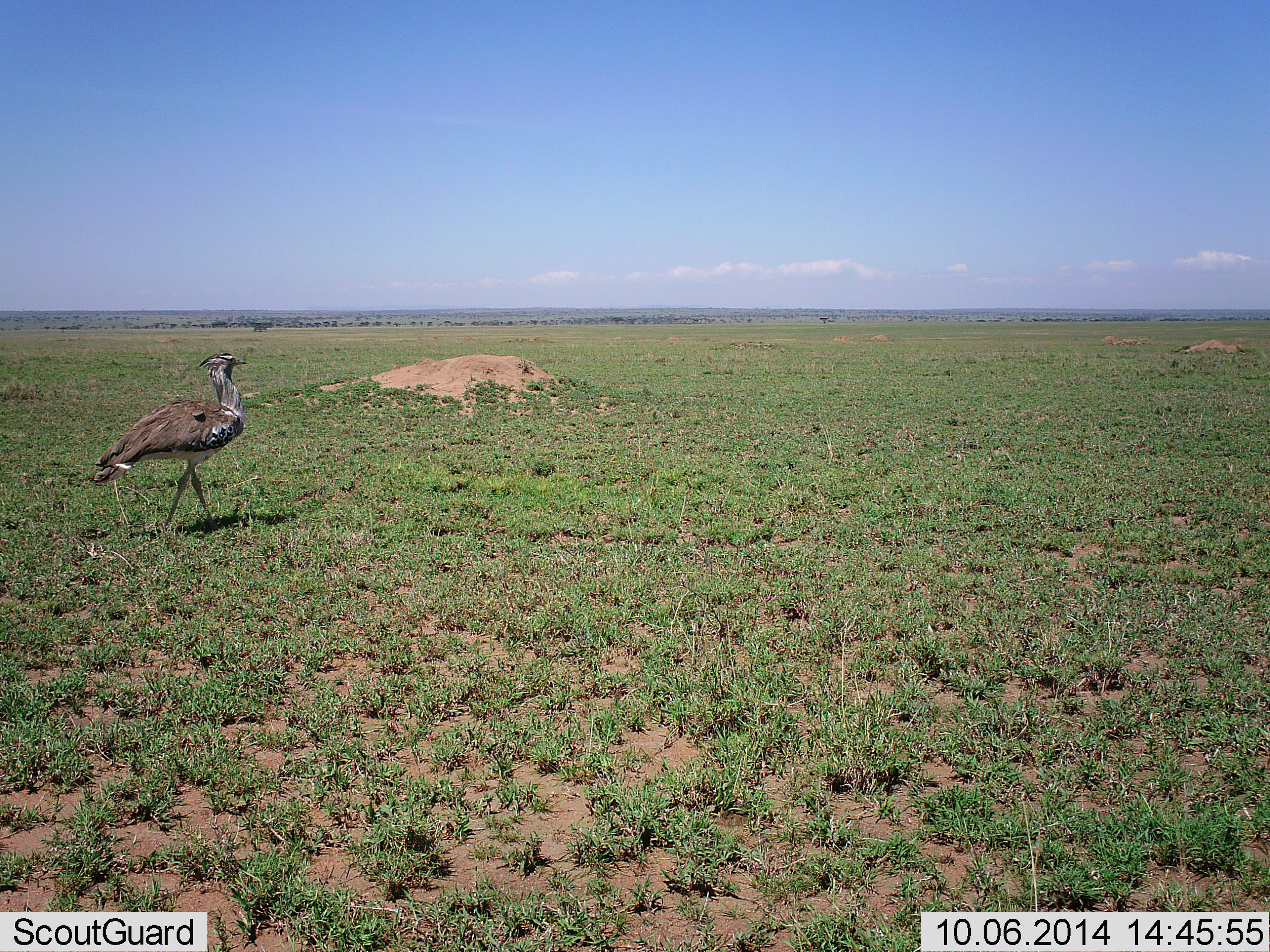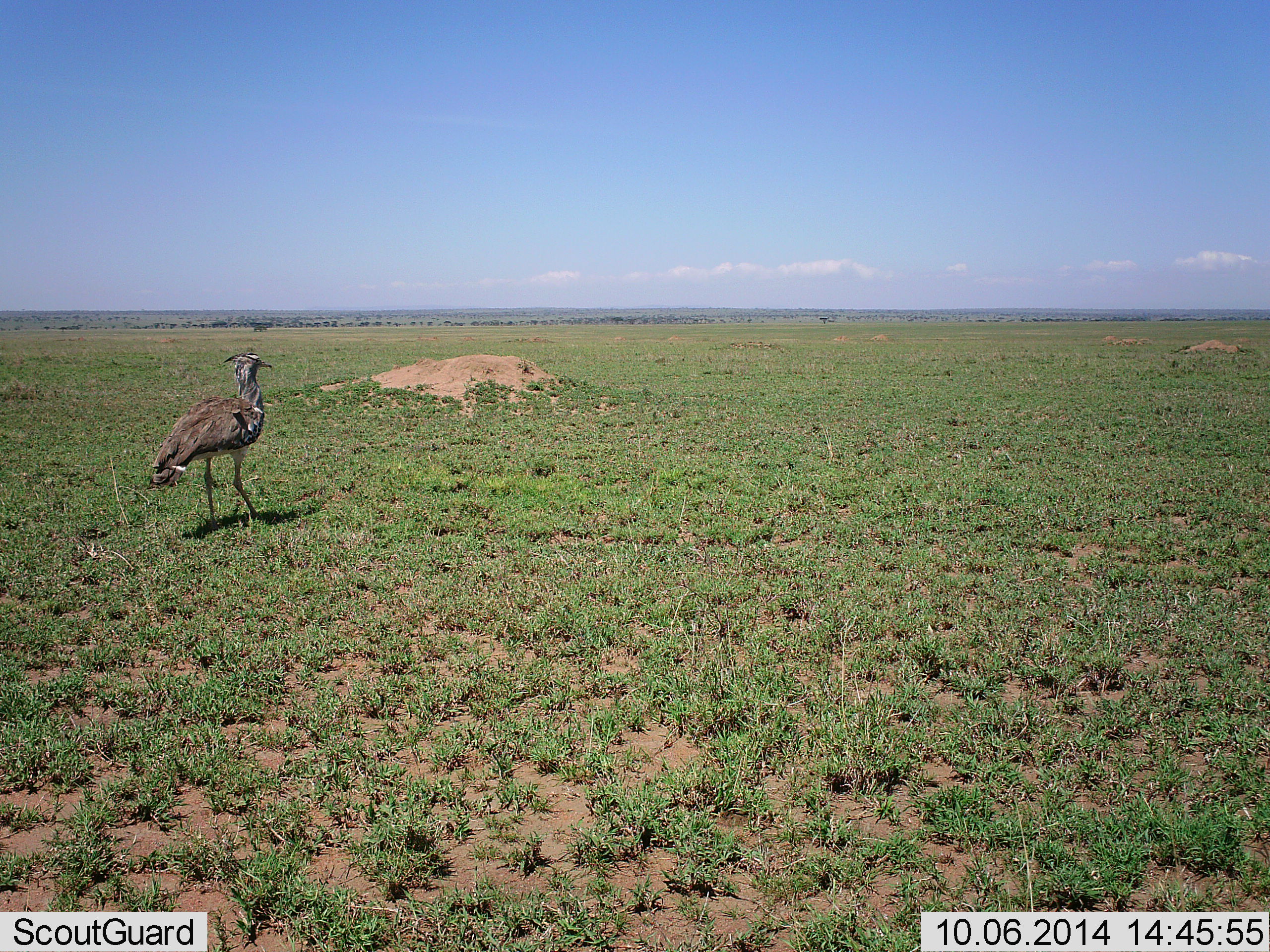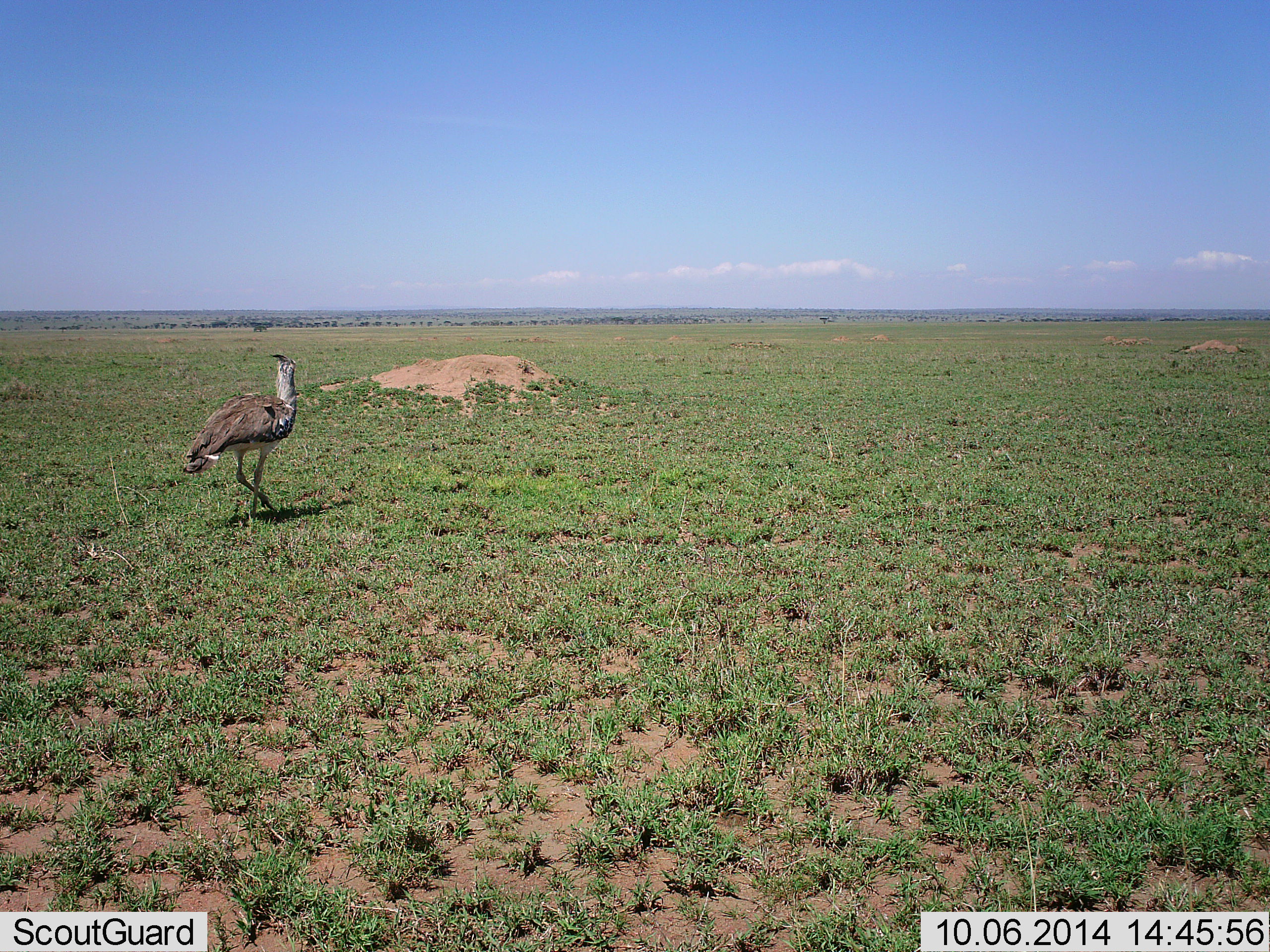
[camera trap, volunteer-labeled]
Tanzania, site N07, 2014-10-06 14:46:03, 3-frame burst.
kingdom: Animalia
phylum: Chordata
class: Aves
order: Otidiformes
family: Otididae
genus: Ardeotis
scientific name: Ardeotis kori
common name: kori bustard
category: koribustard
Koribustard (kori bustard) (Ardeotis kori), count 1. Behavior (volunteer vote fractions): standing 20%, resting 0%, moving 90%, interacting 0%. Young present (vote fraction): 0%. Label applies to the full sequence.